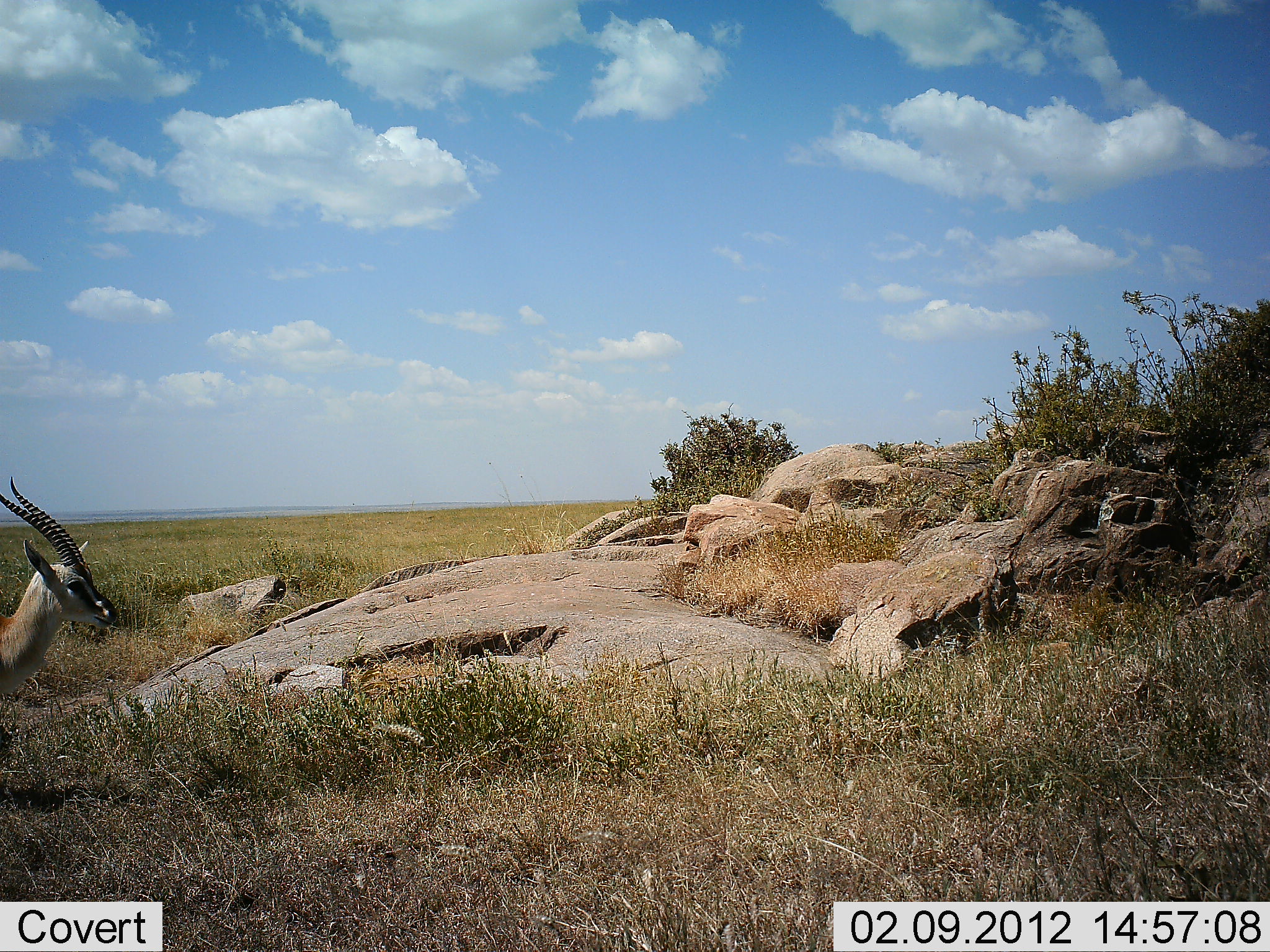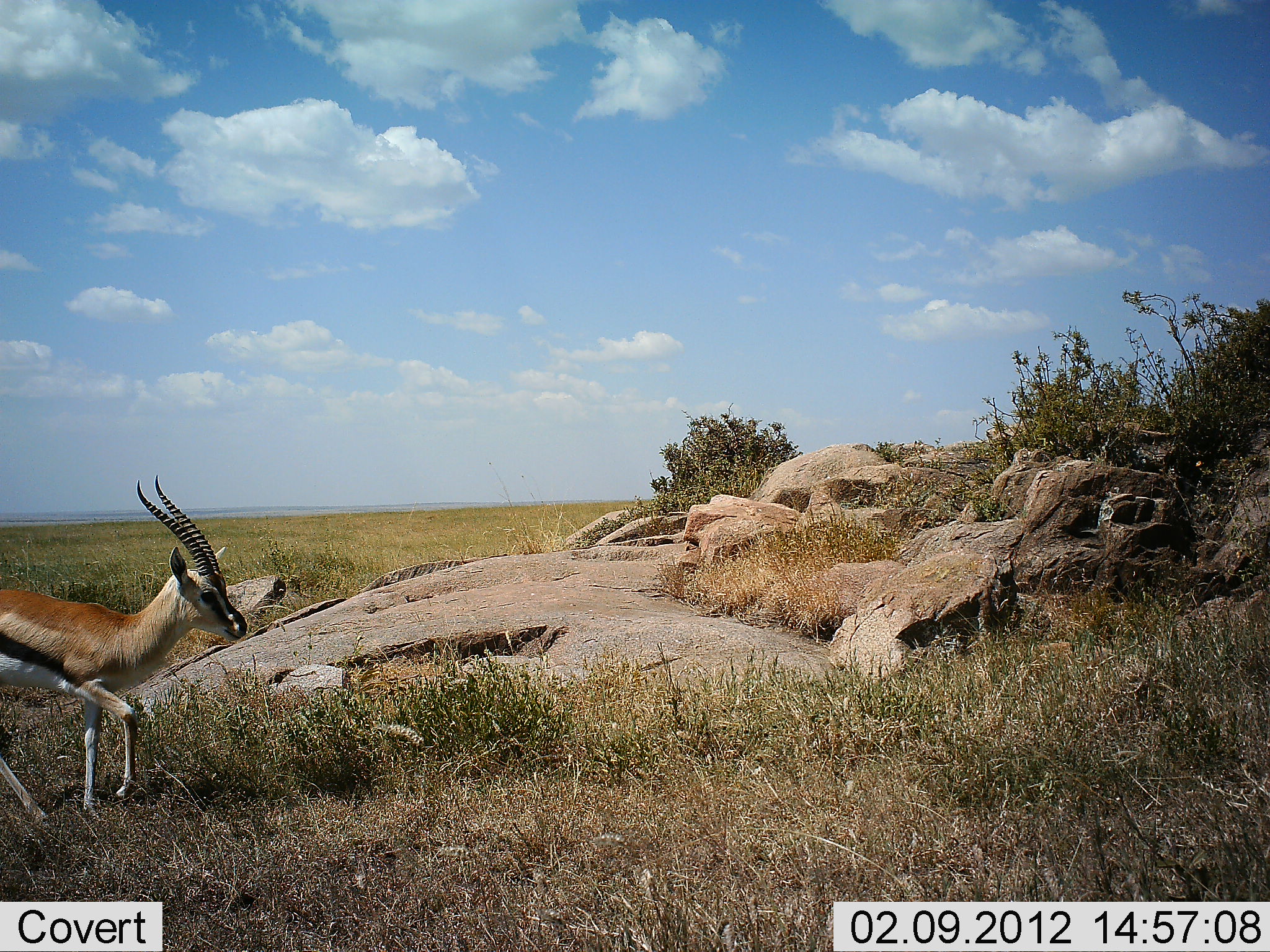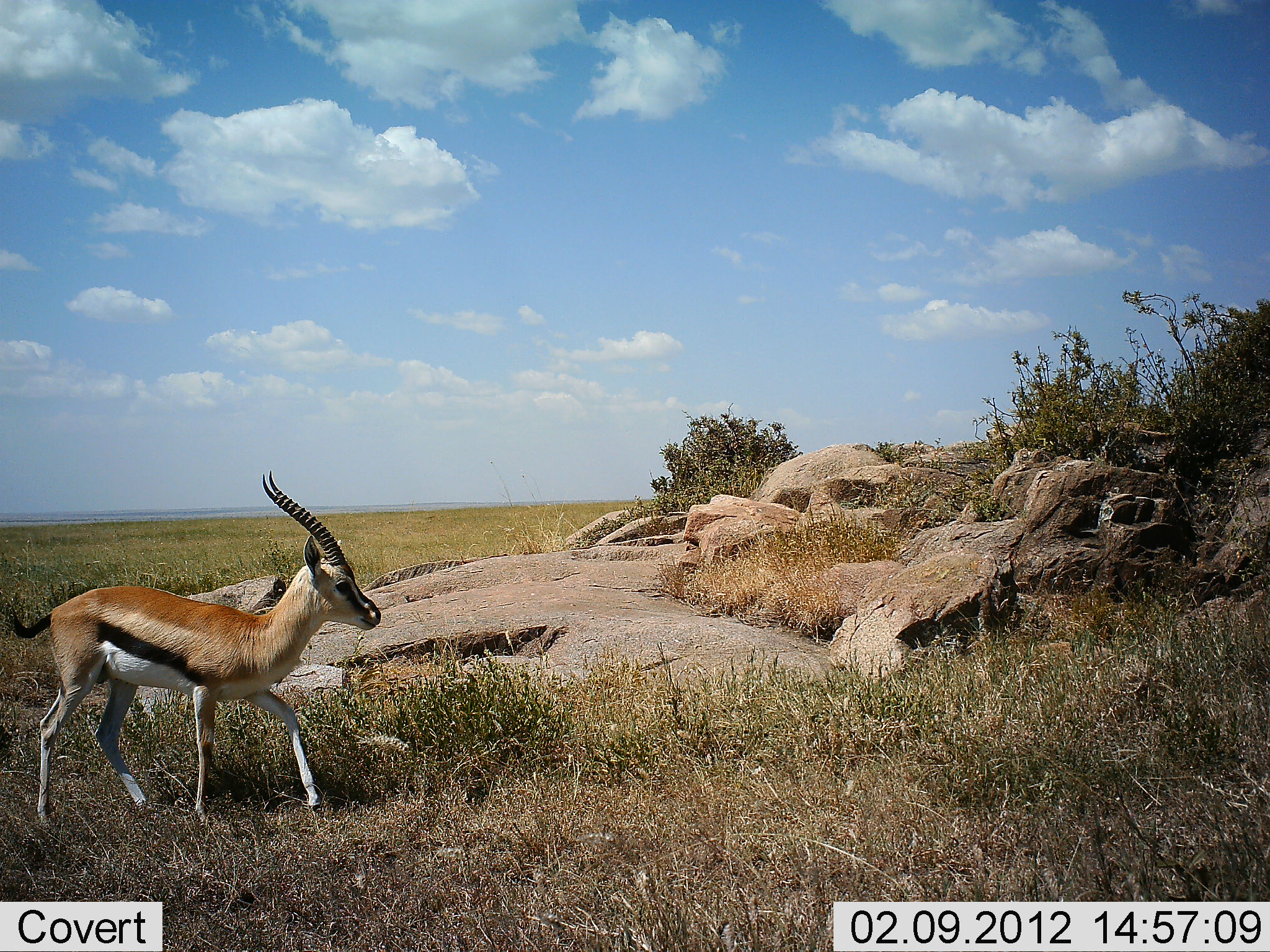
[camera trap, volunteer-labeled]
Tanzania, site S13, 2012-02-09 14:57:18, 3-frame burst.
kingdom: Animalia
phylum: Chordata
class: Mammalia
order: Artiodactyla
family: Bovidae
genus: Eudorcas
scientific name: Eudorcas thomsonii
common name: thomson's gazelle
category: gazellethomsons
Gazellethomsons (thomson's gazelle) (Eudorcas thomsonii), count 1. Behavior (volunteer vote fractions): standing 7%, resting 0%, moving 93%, interacting 0%. Young present (vote fraction): 0%. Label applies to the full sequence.